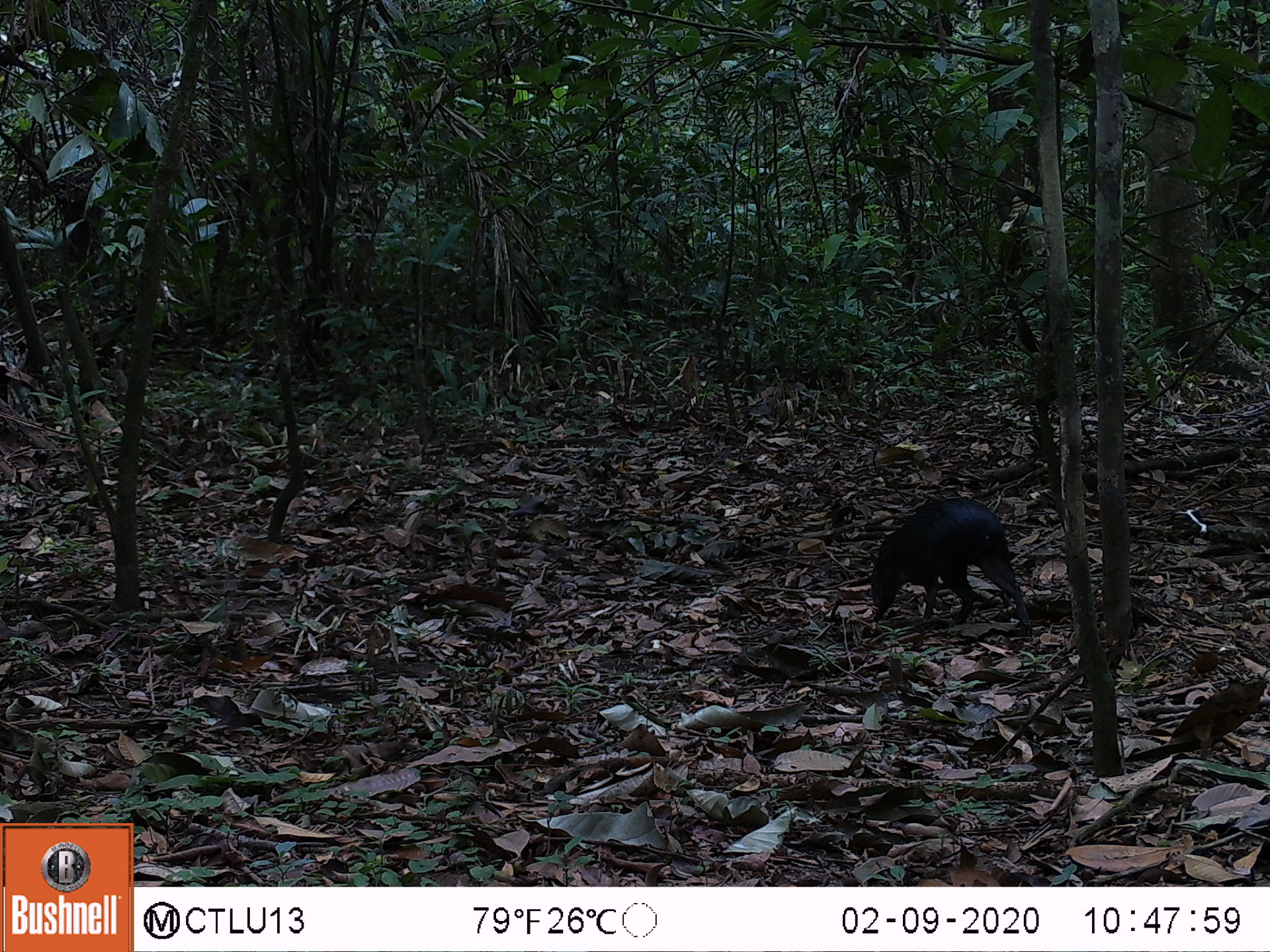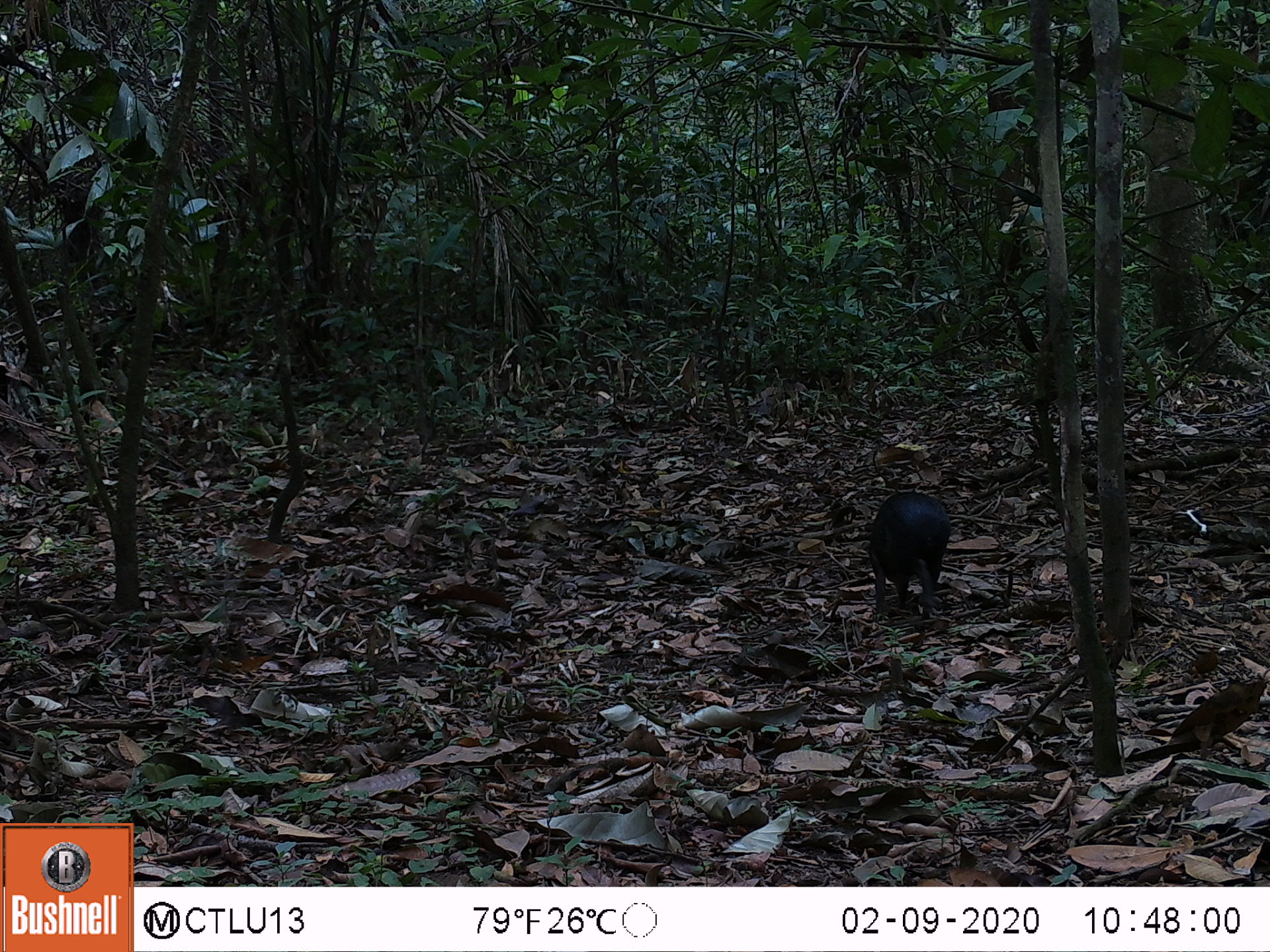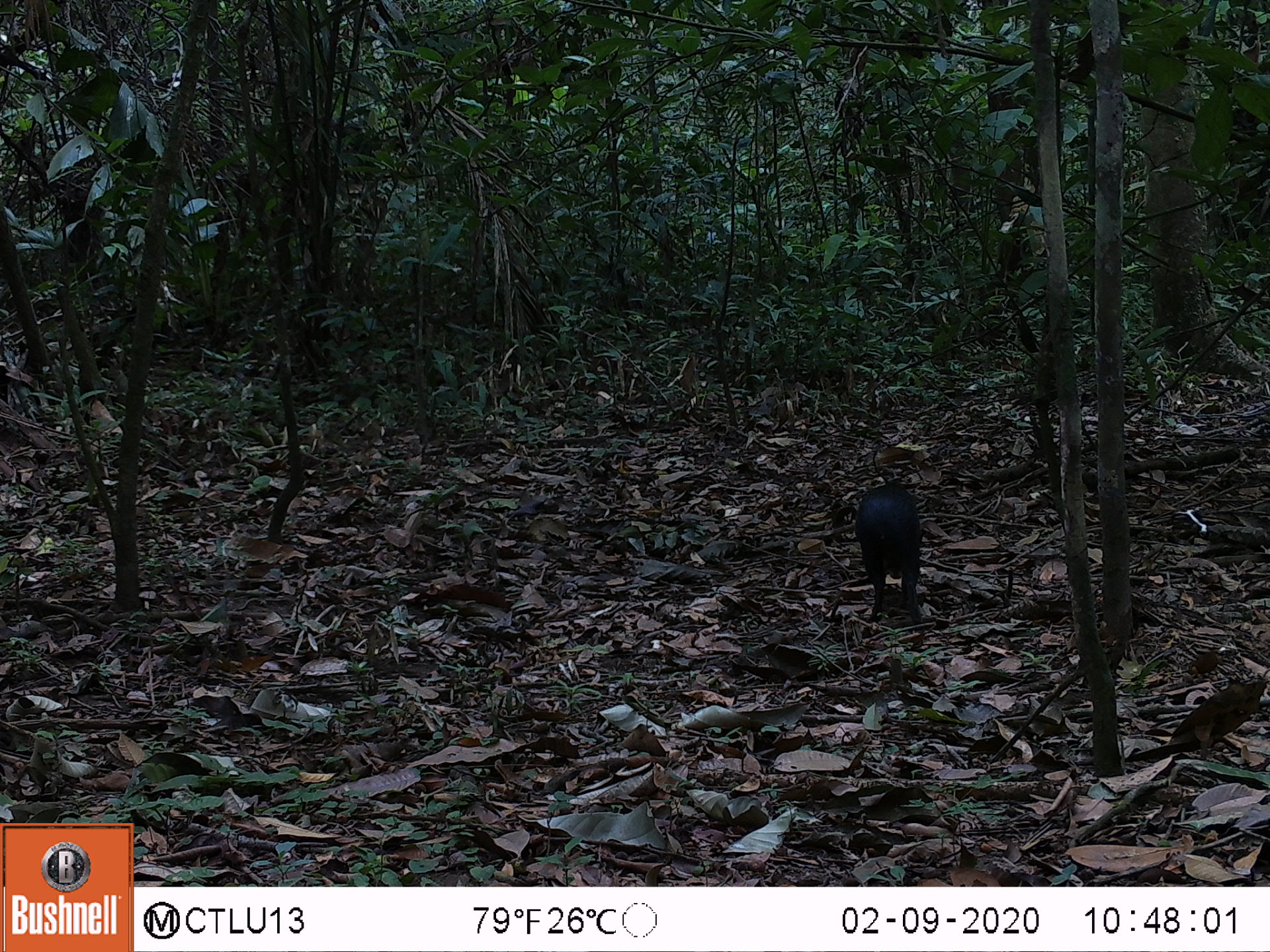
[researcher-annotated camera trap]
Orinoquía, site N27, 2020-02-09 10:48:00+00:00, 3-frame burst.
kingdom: Animalia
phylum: Chordata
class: Mammalia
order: Rodentia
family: Dasyproctidae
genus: Dasyprocta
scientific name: Dasyprocta fuliginosa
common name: black agouti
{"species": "black agouti (Dasyprocta fuliginosa)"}